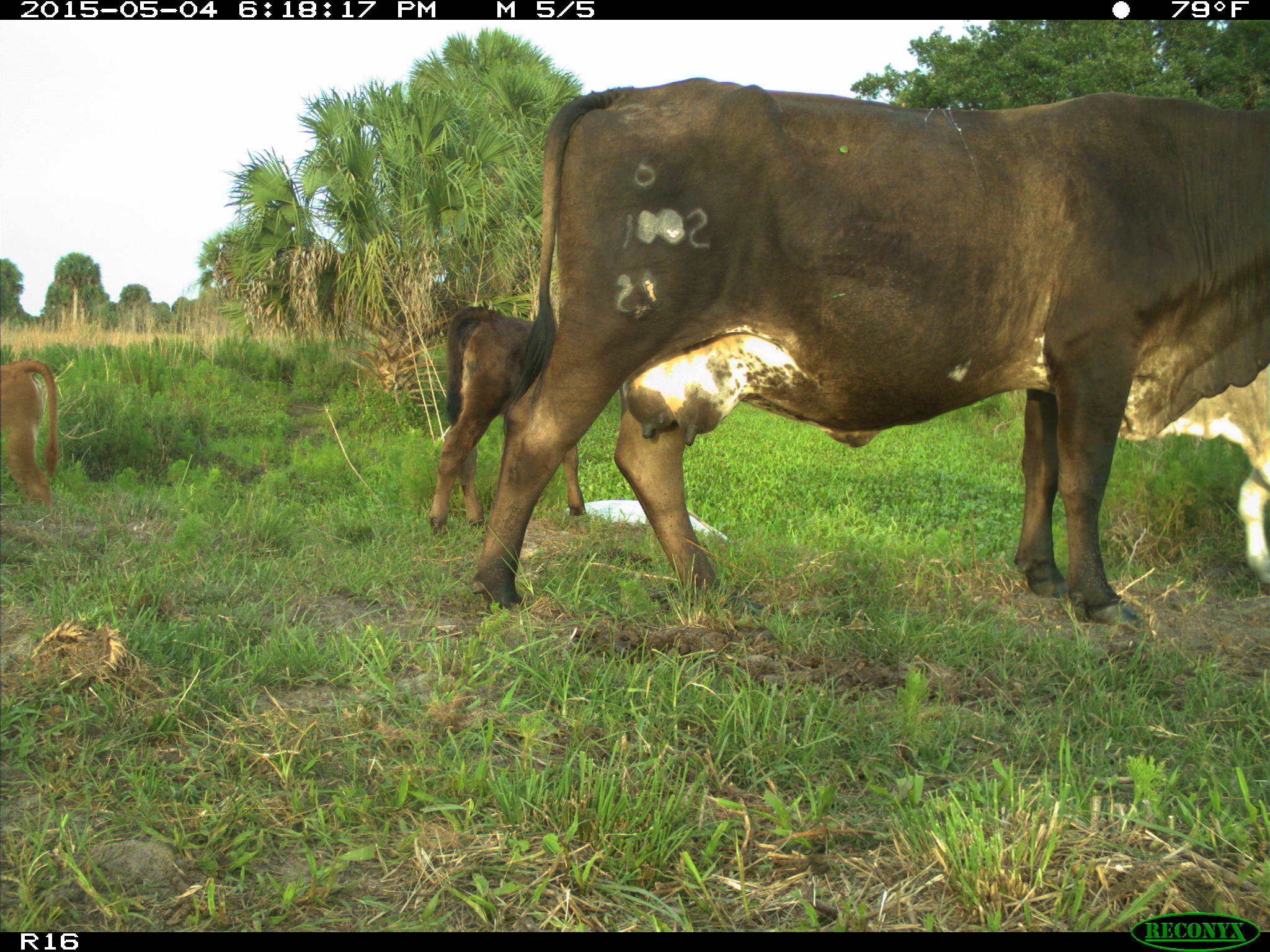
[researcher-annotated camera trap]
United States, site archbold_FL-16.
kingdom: Animalia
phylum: Chordata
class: Mammalia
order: Artiodactyla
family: Bovidae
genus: Bos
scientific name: Bos taurus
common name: domestic cow